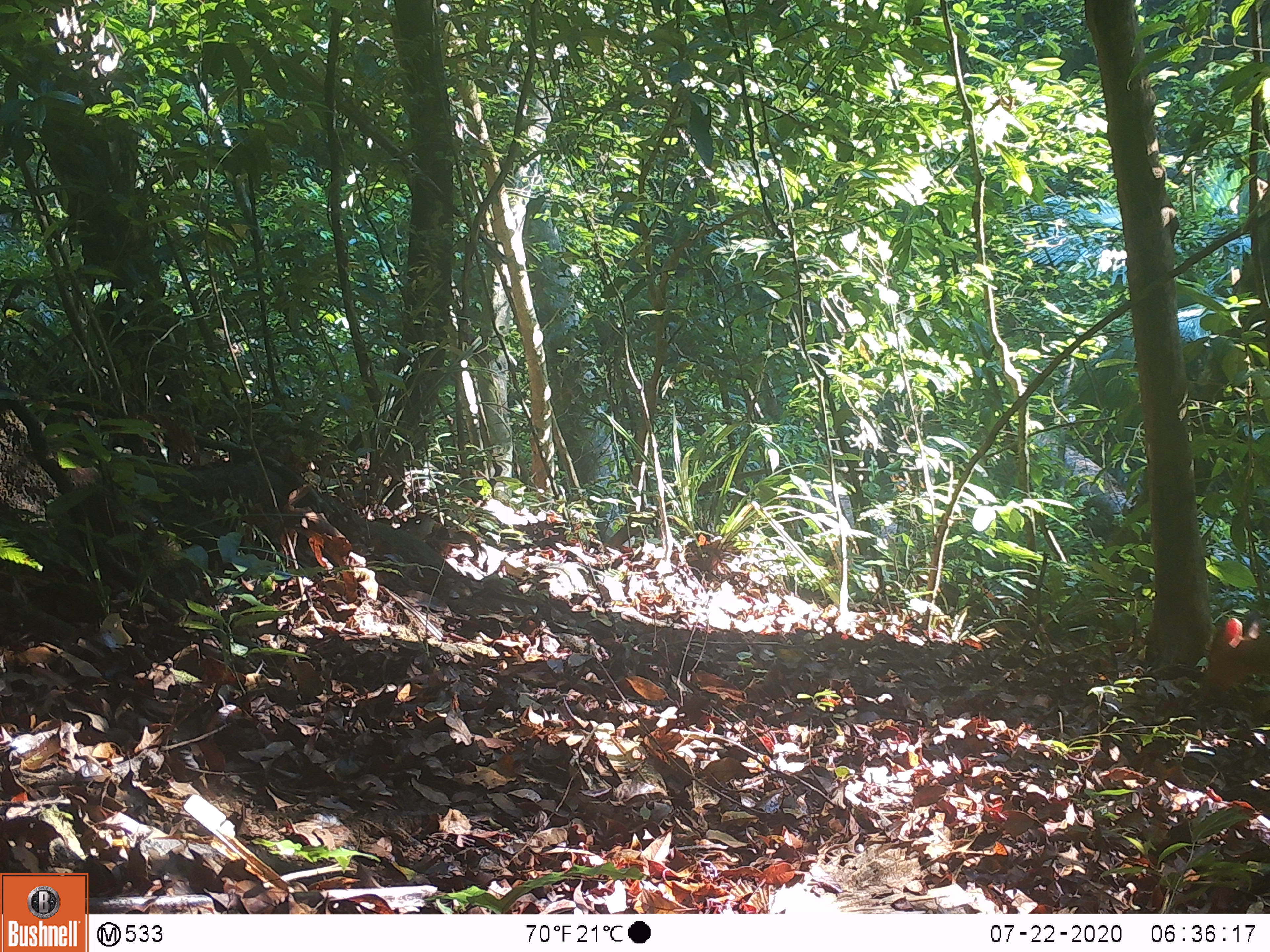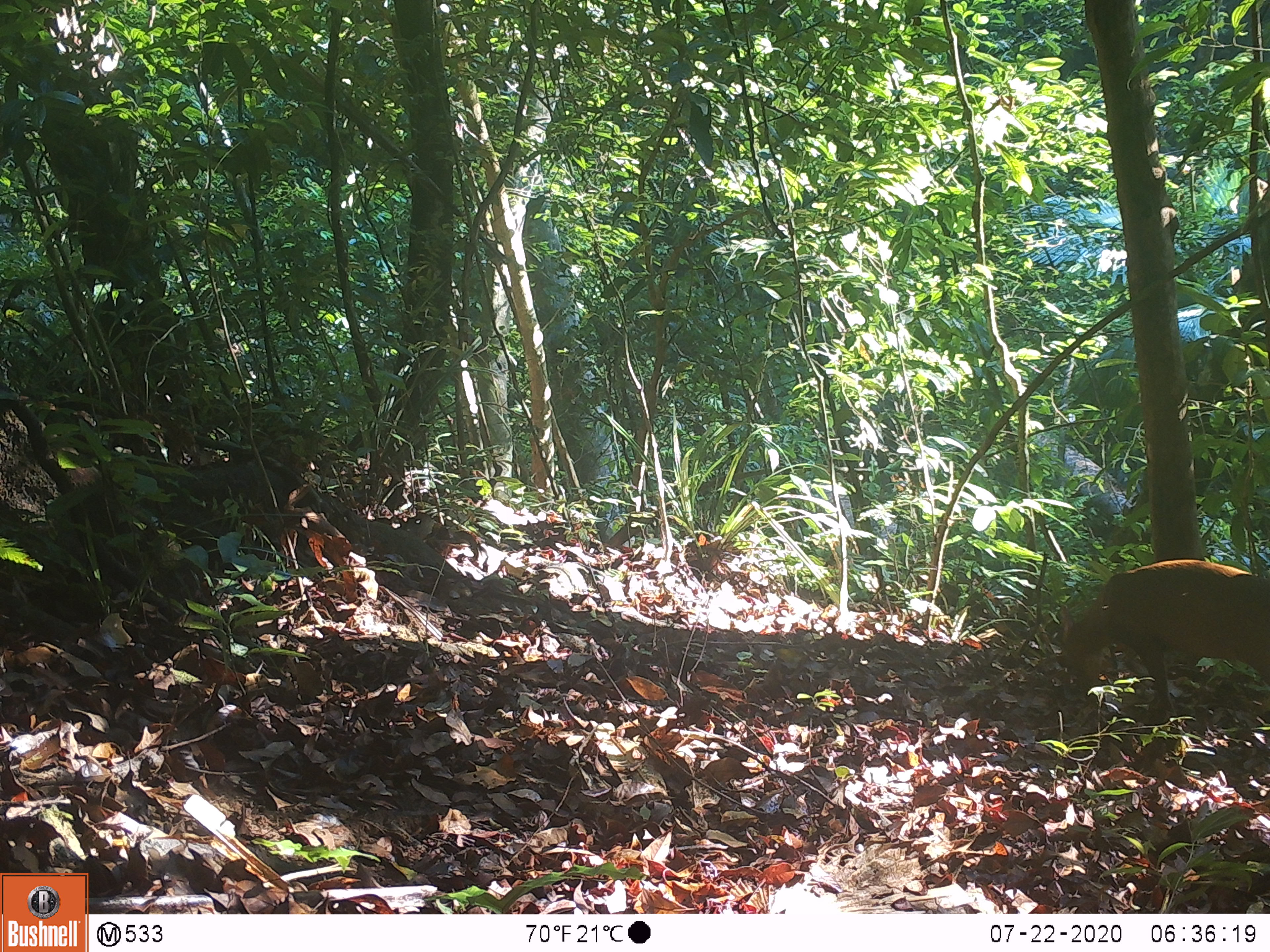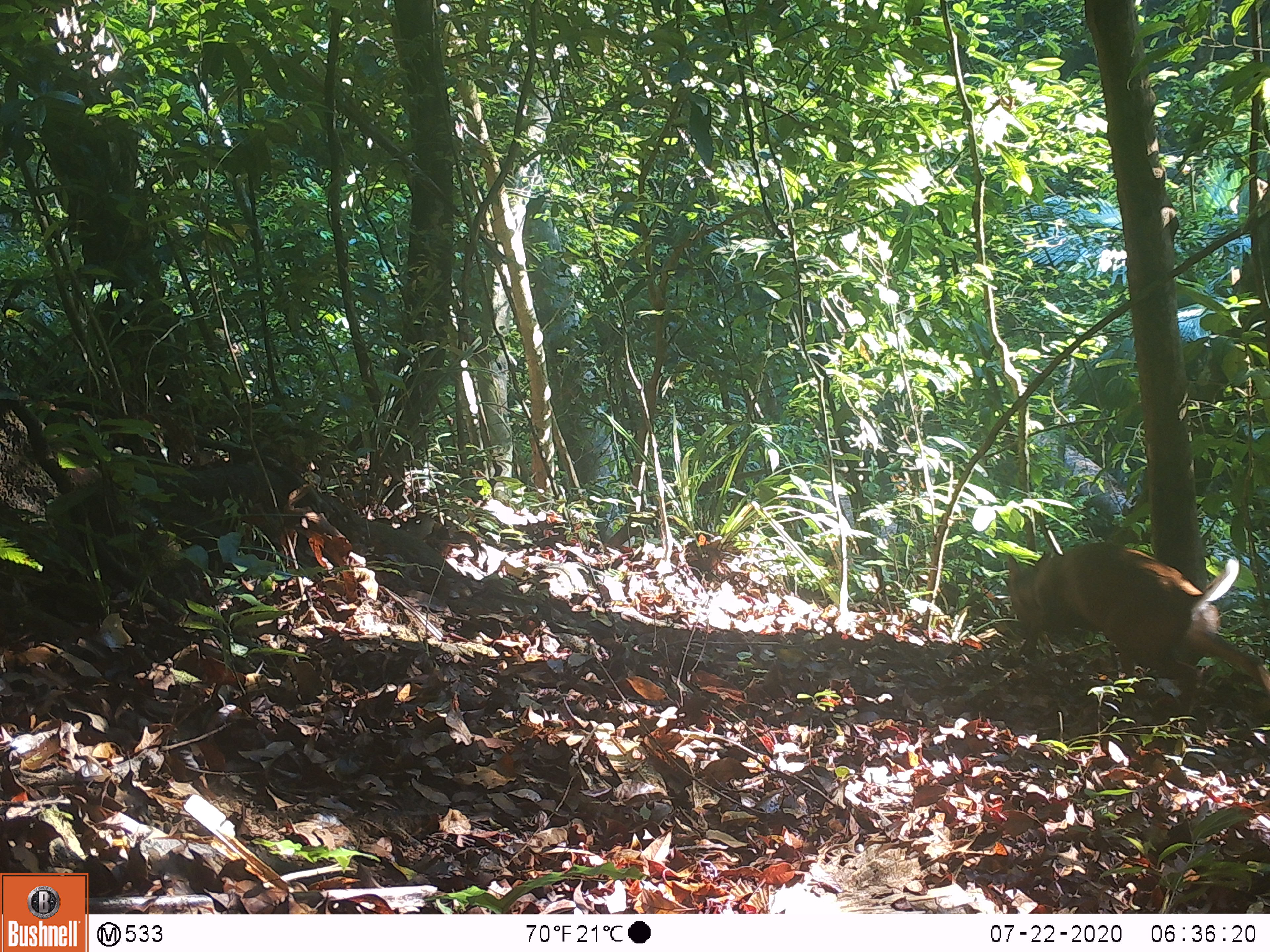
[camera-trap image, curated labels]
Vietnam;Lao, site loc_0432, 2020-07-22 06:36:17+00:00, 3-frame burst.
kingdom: Animalia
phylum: Chordata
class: Mammalia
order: Artiodactyla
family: Cervidae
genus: Muntiacus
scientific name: Muntiacus rooseveltorum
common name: roosevelt's muntjac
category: roosevelts muntjac group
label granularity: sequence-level